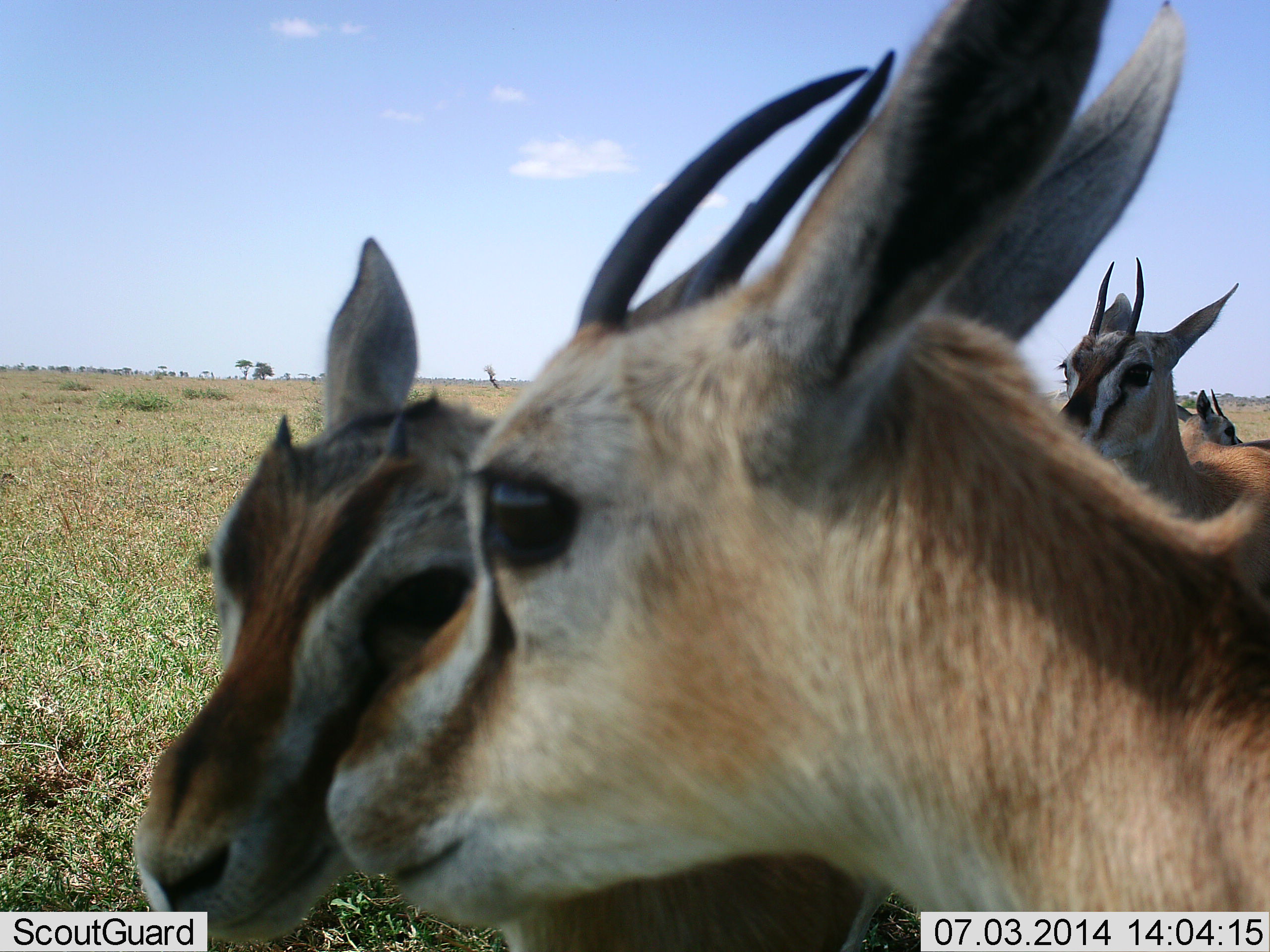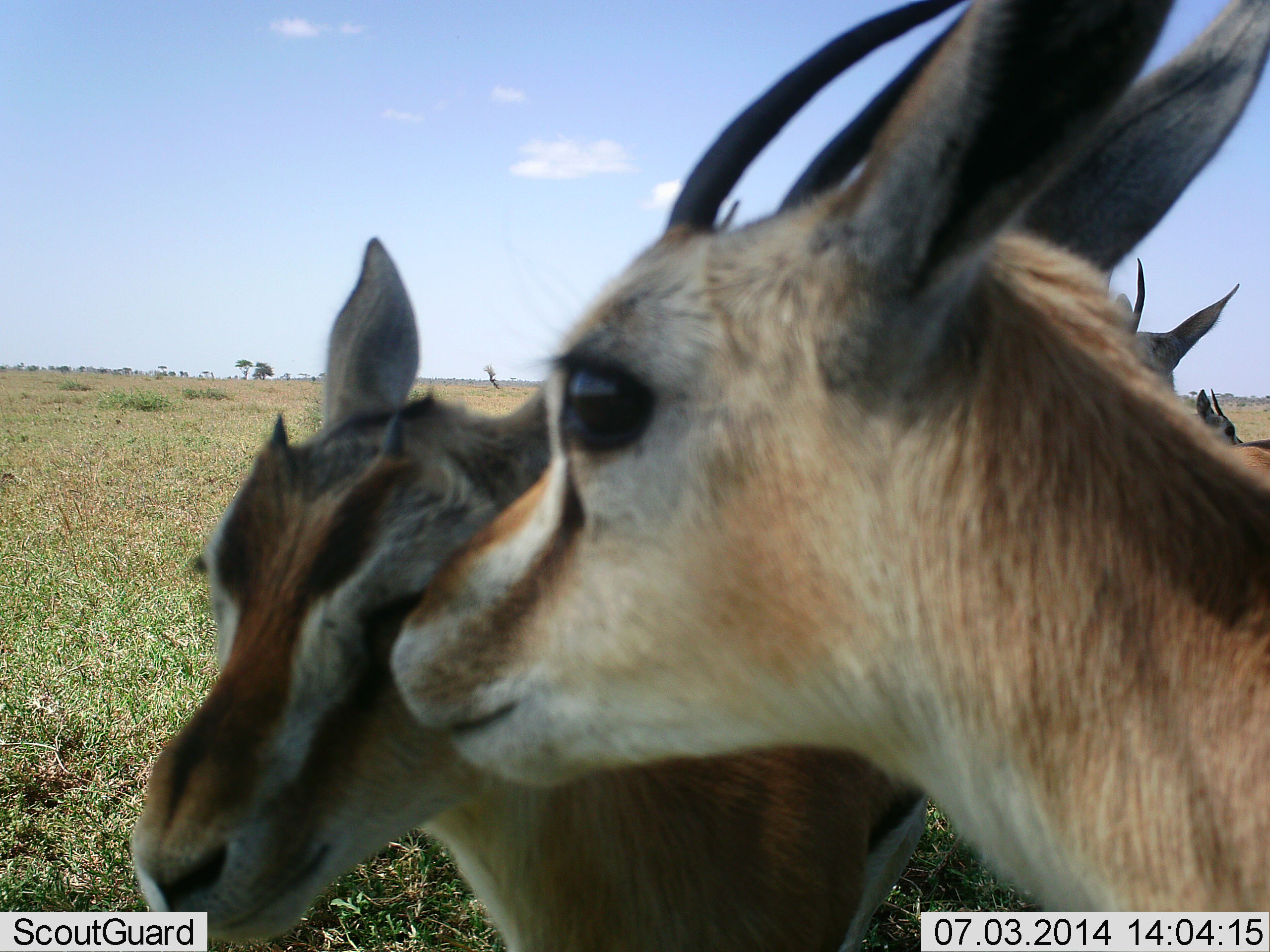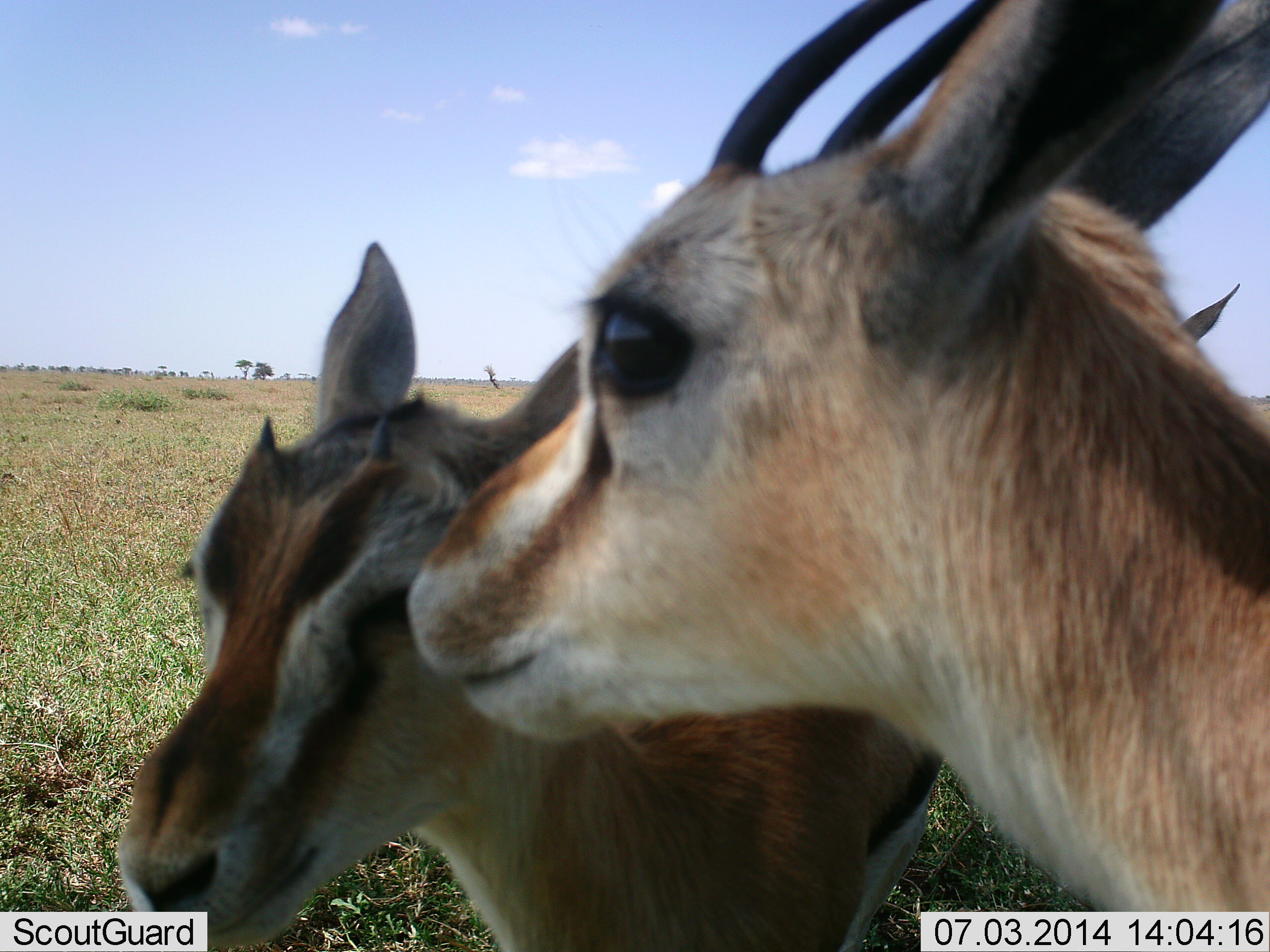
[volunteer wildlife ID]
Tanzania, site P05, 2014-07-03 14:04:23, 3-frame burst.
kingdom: Animalia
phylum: Chordata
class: Mammalia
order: Artiodactyla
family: Bovidae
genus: Eudorcas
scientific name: Eudorcas thomsonii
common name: thomson's gazelle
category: gazellethomsons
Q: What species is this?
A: Gazellethomsons (thomson's gazelle) (Eudorcas thomsonii).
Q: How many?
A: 4.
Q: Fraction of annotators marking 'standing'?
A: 60%.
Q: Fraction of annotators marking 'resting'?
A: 20%.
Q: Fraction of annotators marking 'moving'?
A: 0%.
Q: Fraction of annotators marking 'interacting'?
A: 40%.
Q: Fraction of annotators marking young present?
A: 0%.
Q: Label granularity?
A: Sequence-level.